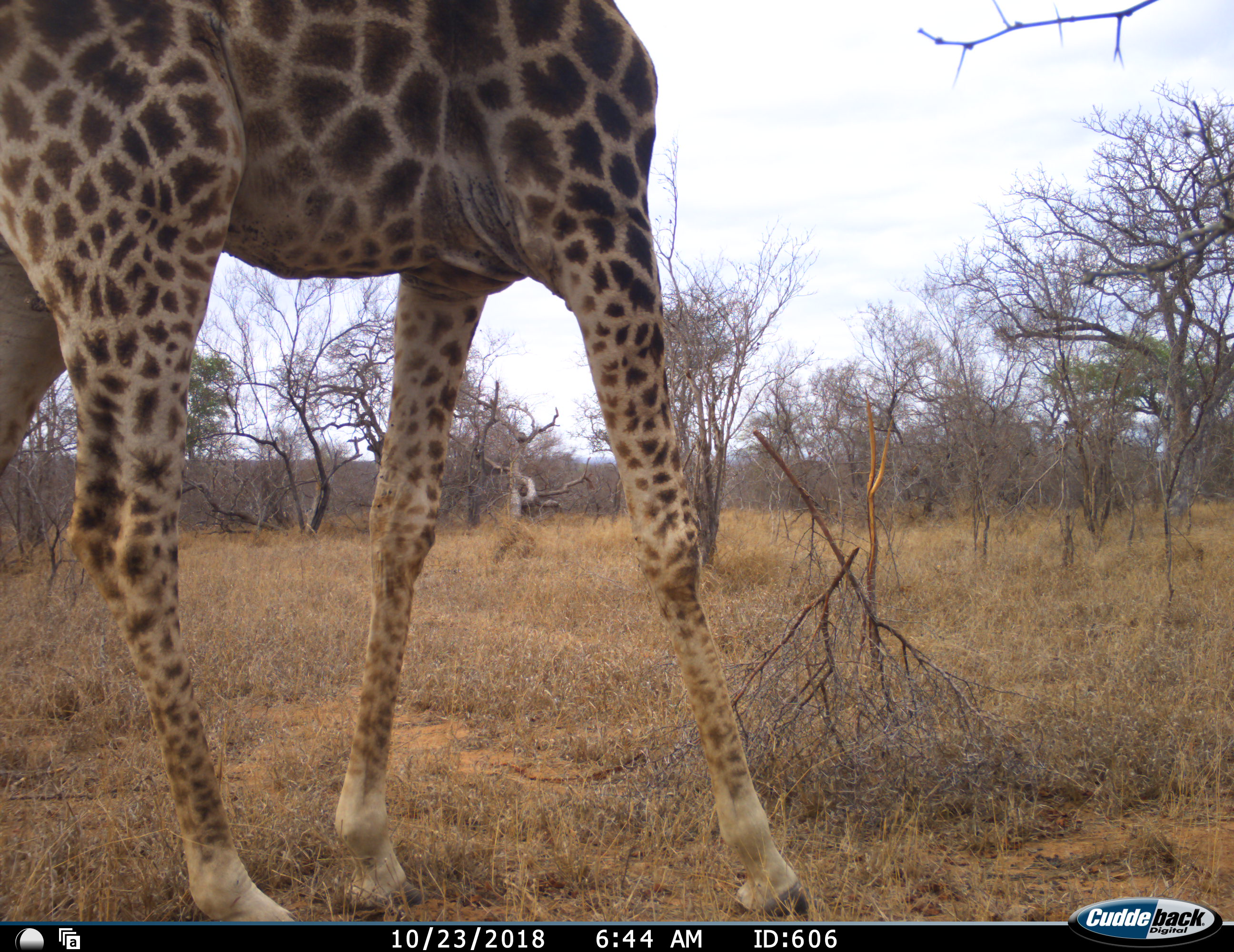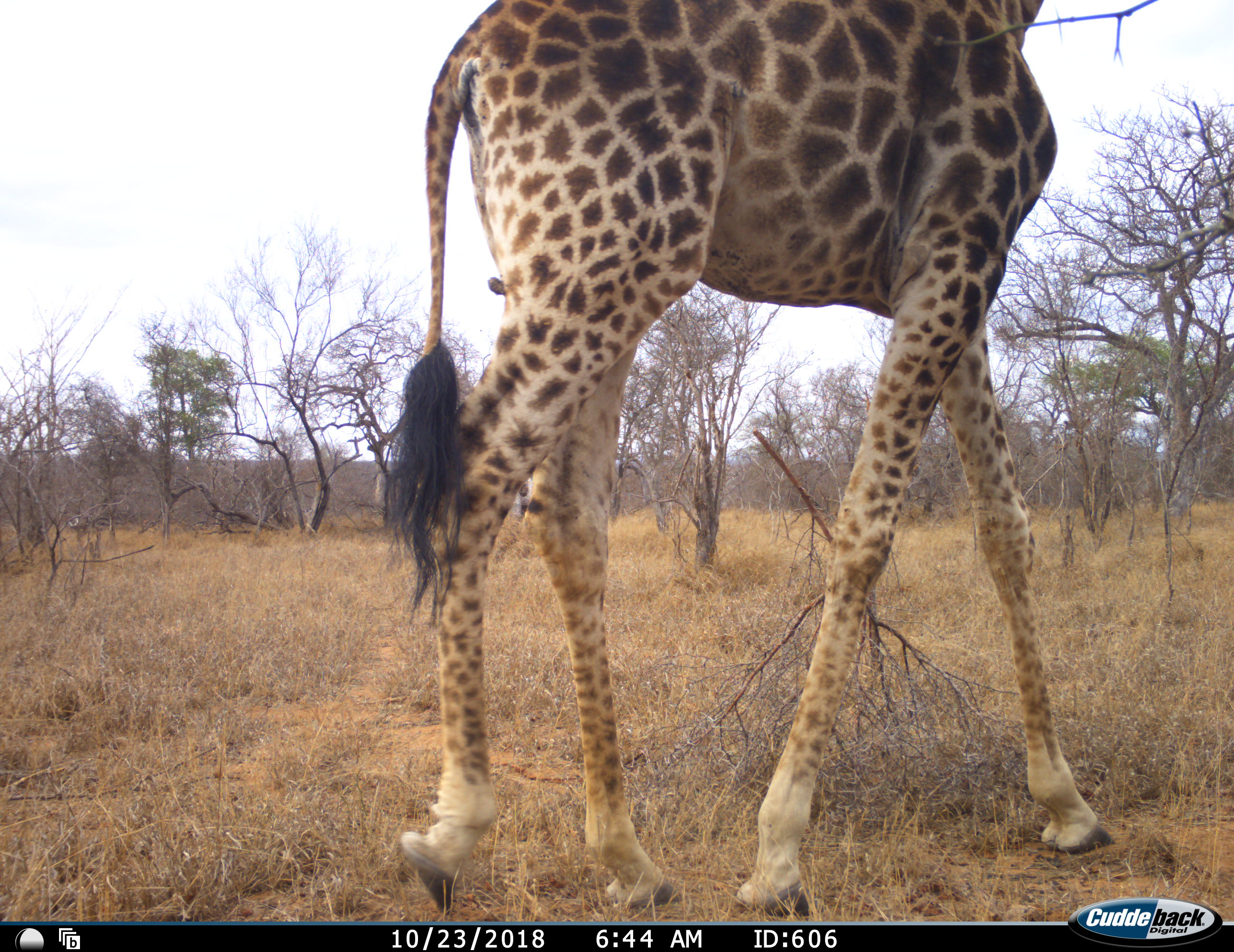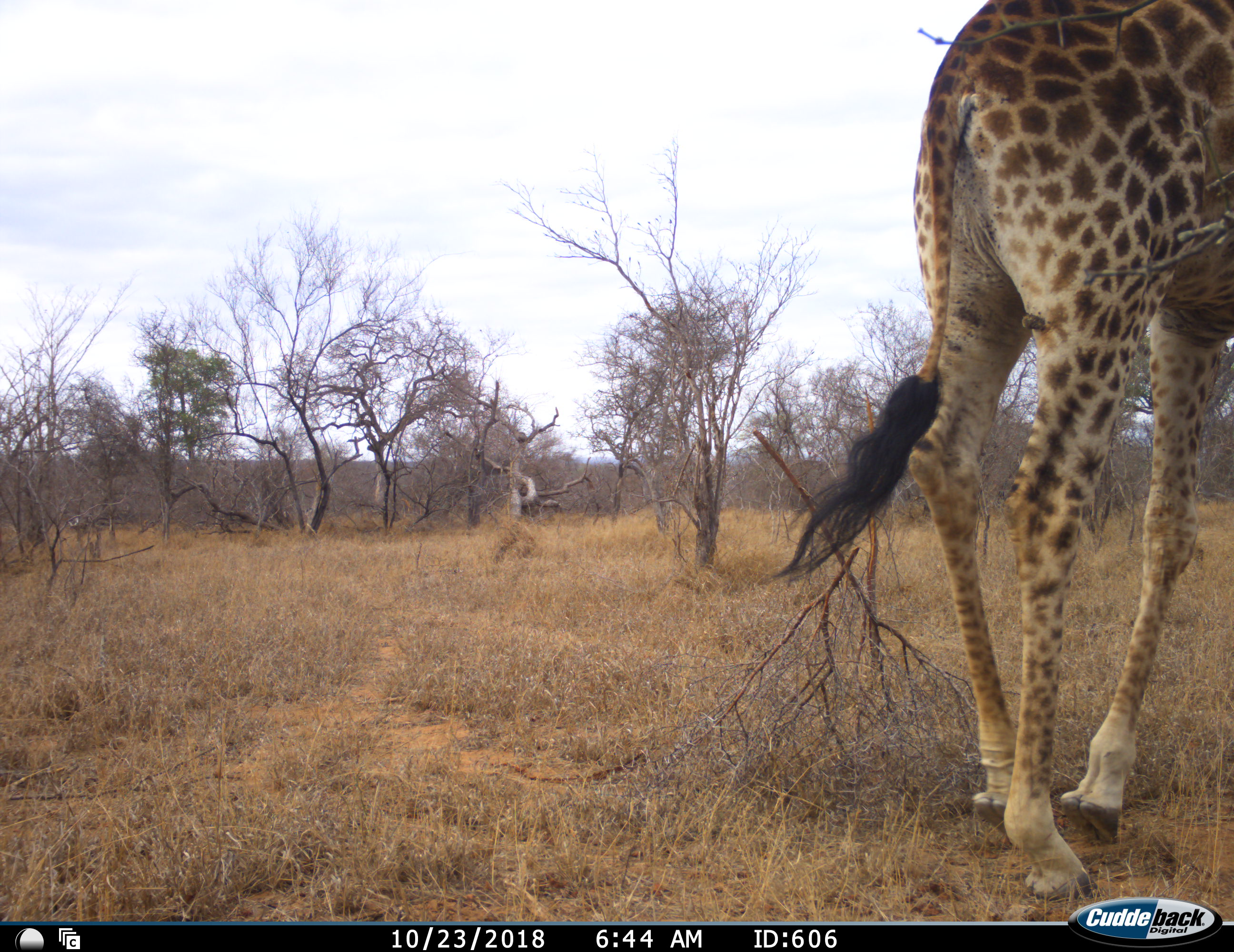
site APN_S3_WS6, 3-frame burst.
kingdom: Animalia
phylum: Chordata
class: Mammalia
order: Artiodactyla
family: Giraffidae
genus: Giraffa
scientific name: Giraffa camelopardalis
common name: giraffe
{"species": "giraffe (Giraffa camelopardalis)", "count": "1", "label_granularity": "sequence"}